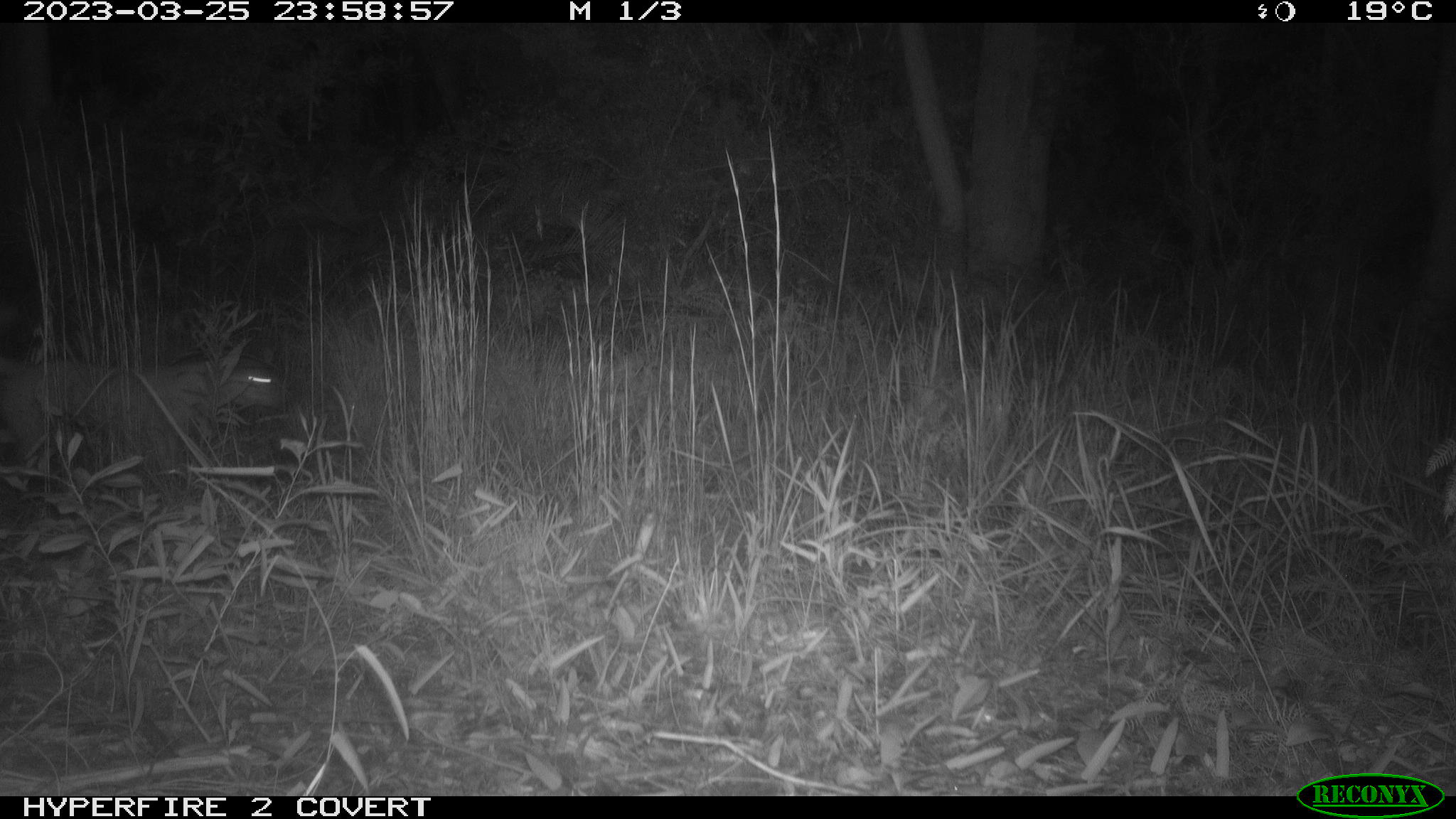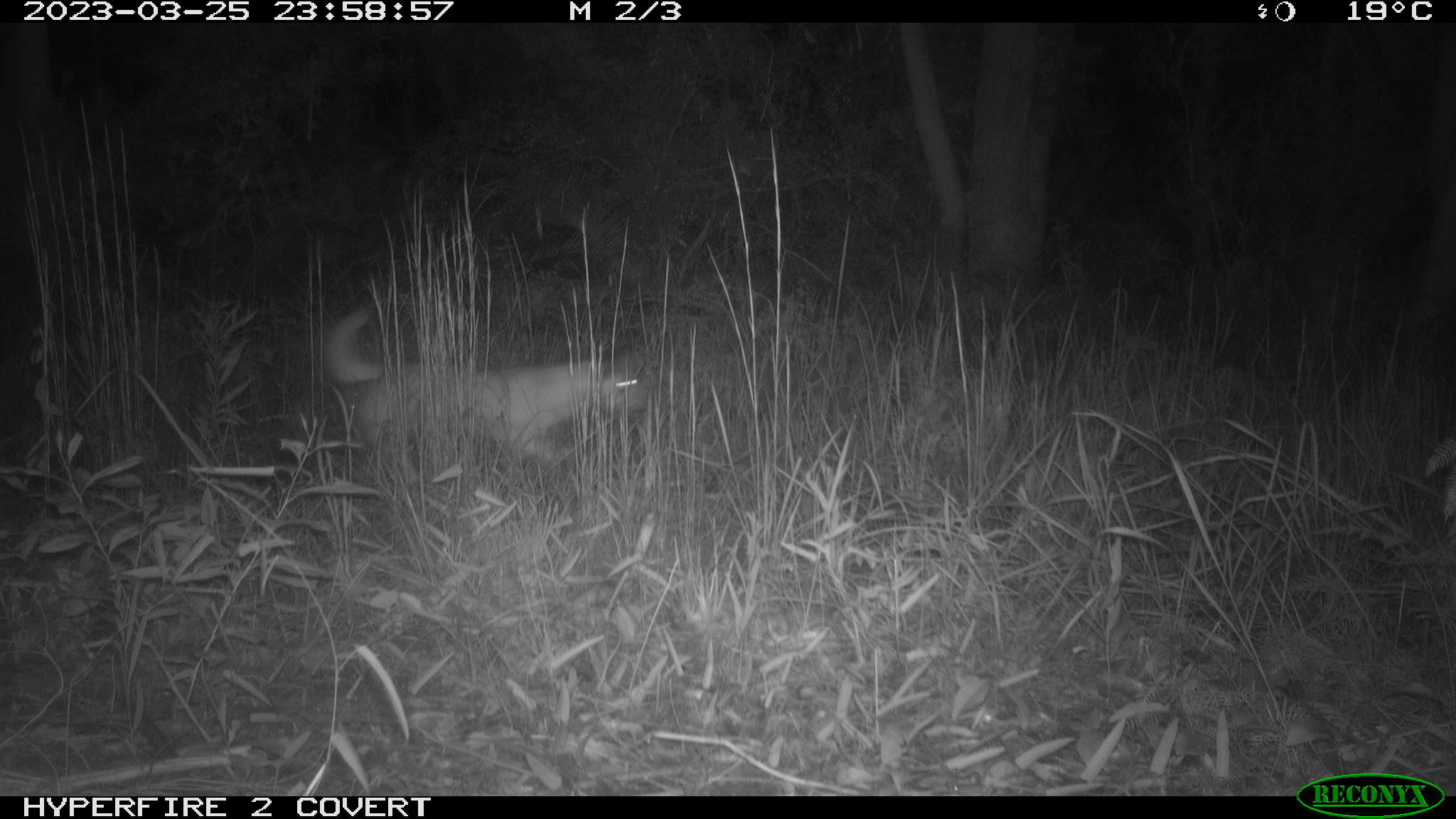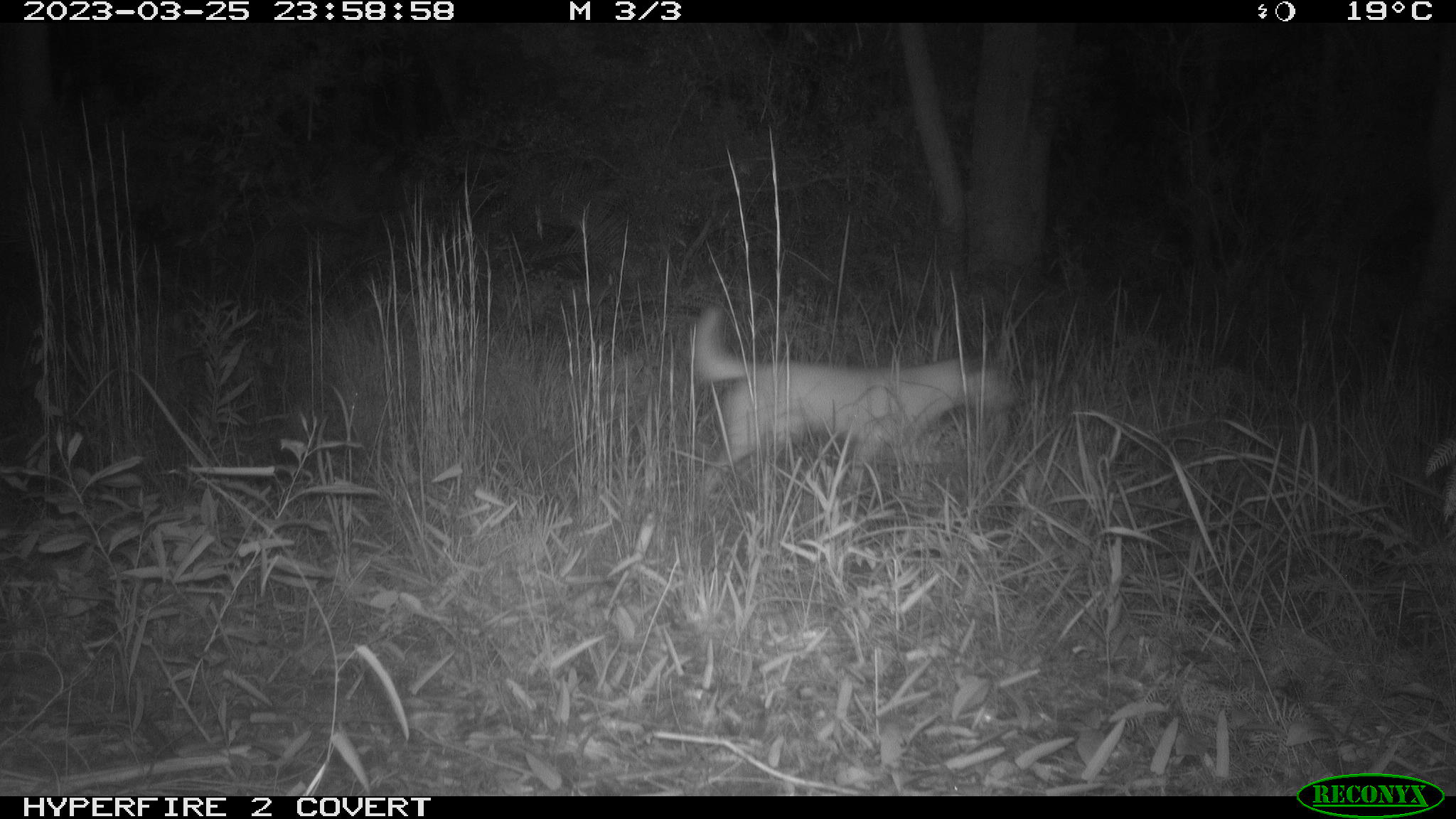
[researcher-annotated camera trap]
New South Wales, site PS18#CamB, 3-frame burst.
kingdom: Animalia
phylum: Chordata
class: Mammalia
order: Carnivora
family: Canidae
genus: Canis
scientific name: Canis familiaris dingo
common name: dingo